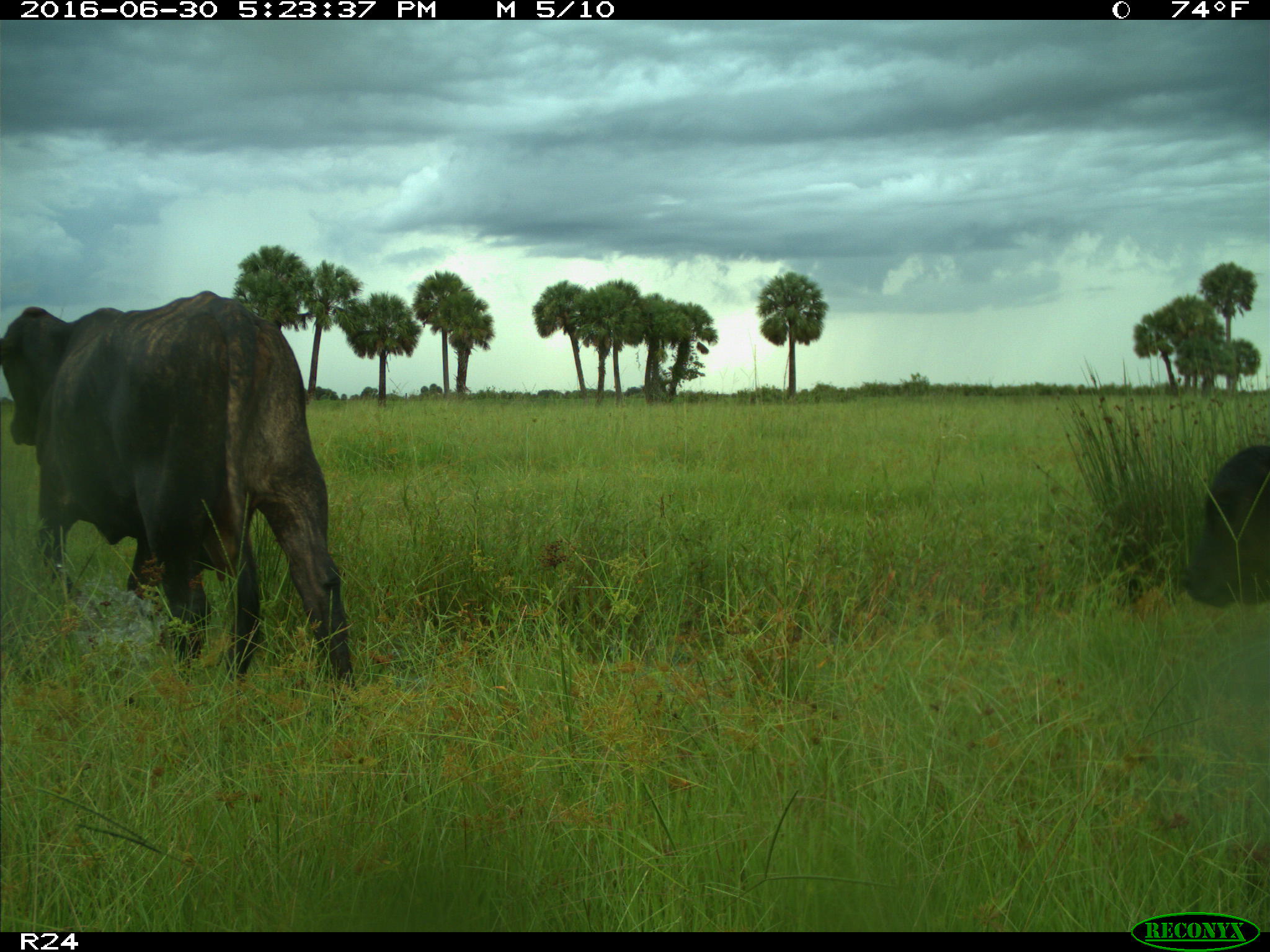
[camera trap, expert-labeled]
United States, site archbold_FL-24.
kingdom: Animalia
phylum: Chordata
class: Mammalia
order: Artiodactyla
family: Bovidae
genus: Bos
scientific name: Bos taurus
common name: domestic cow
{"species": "Bos taurus (domestic cow)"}